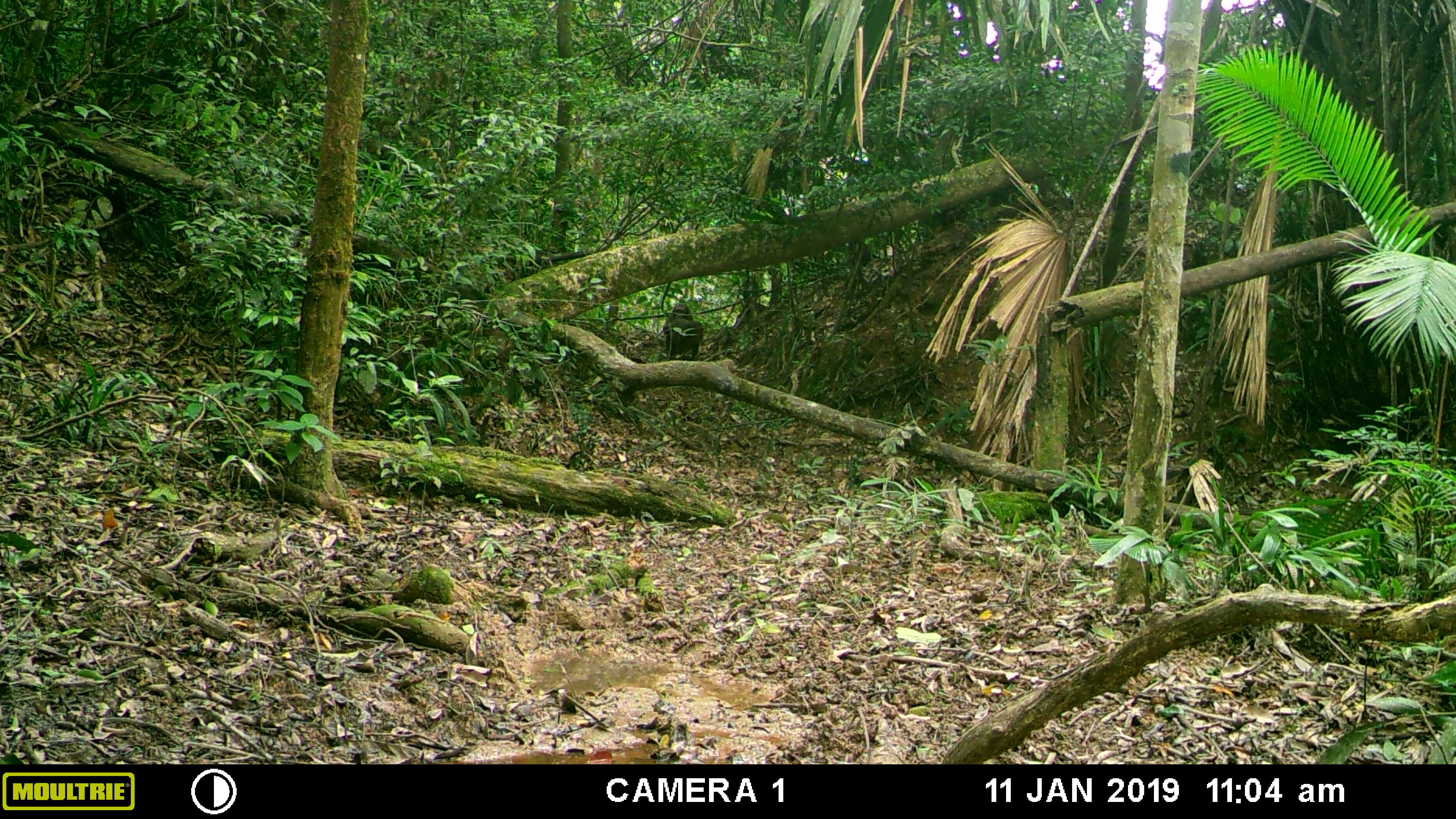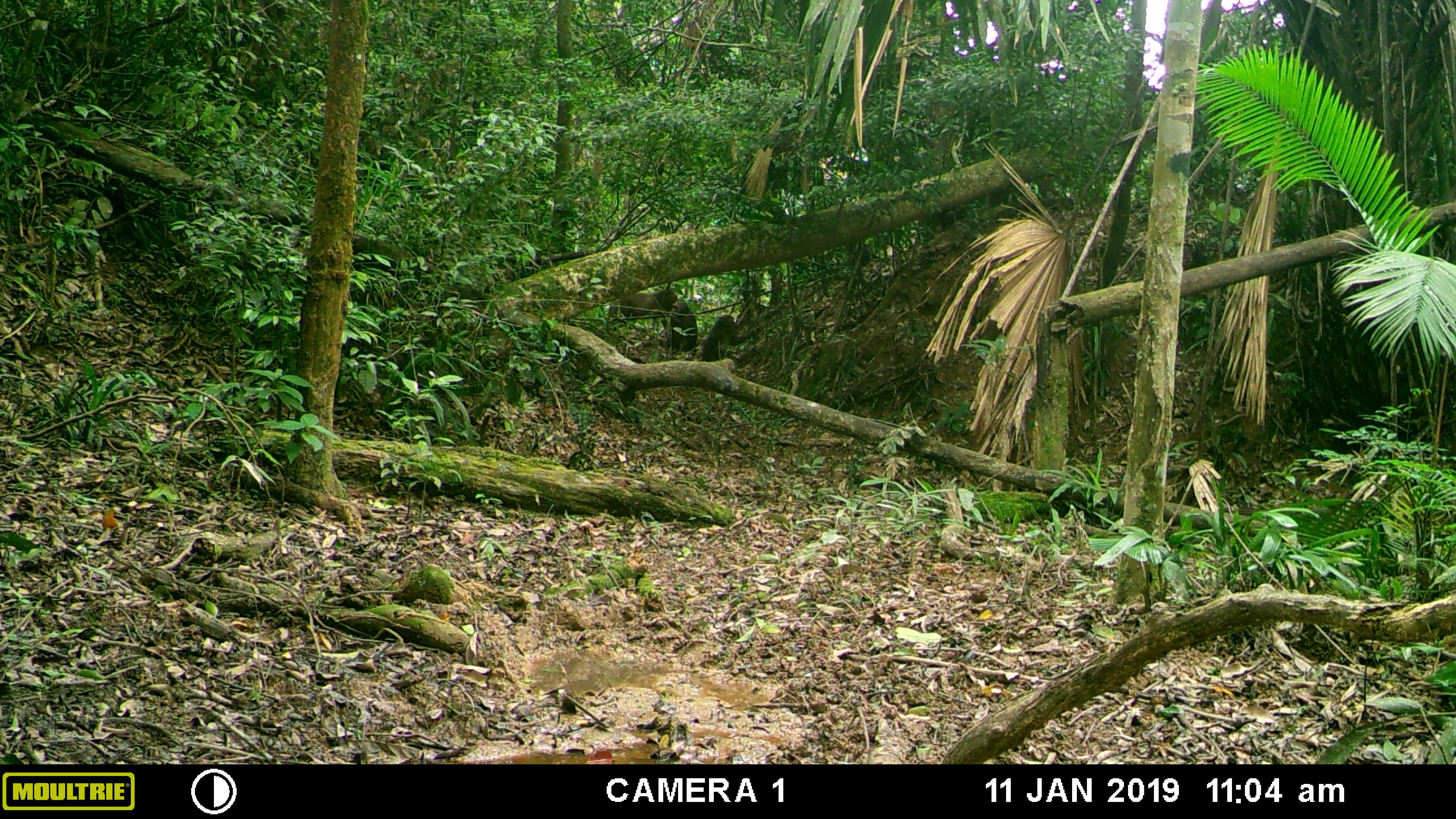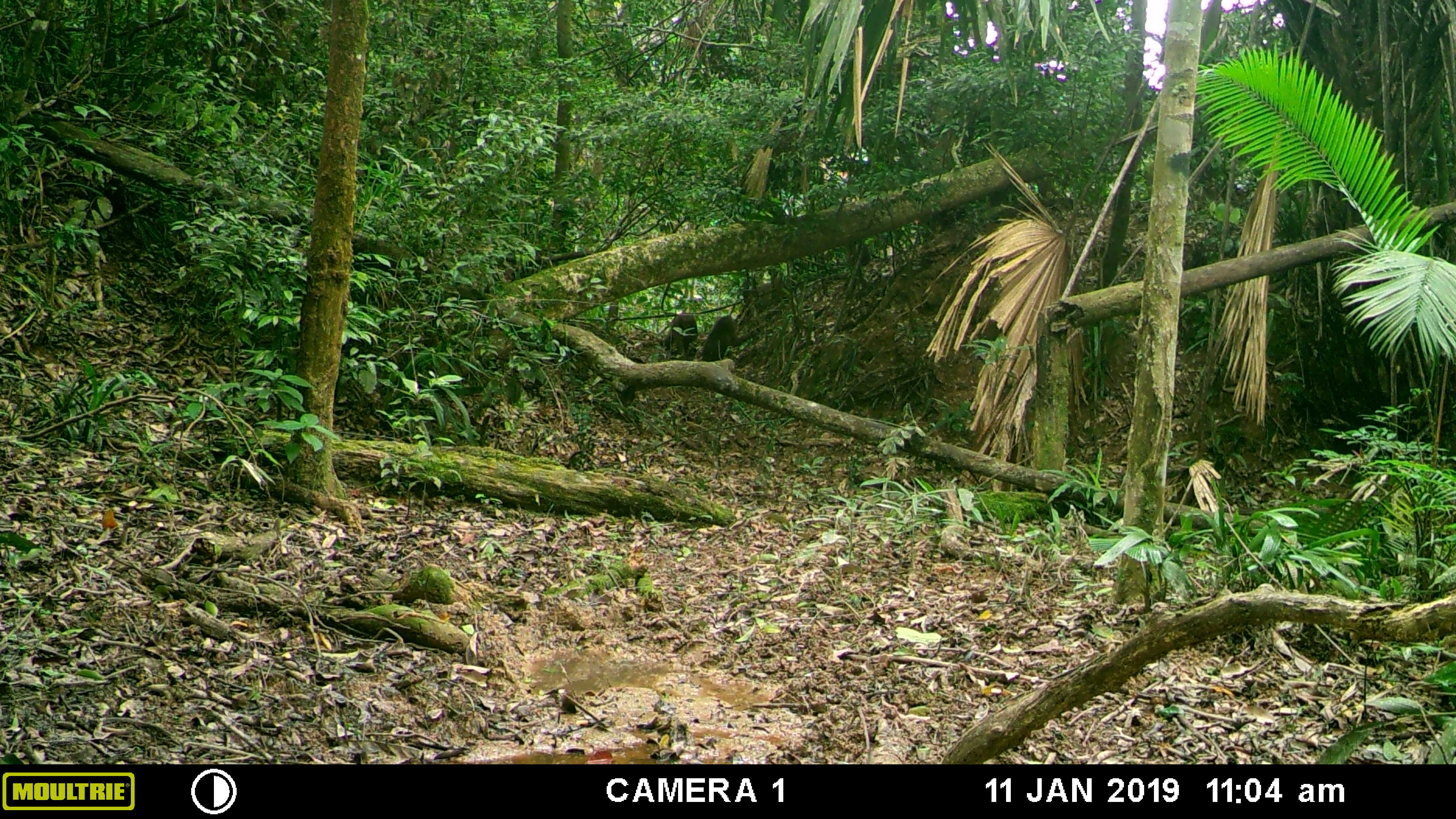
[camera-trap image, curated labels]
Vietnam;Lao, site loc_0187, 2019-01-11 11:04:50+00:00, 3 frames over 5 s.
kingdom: Animalia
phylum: Chordata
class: Mammalia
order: Primates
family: Cercopithecidae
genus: Macaca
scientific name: Macaca arctoides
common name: stump-tailed macaque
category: stump tailed macaque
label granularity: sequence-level